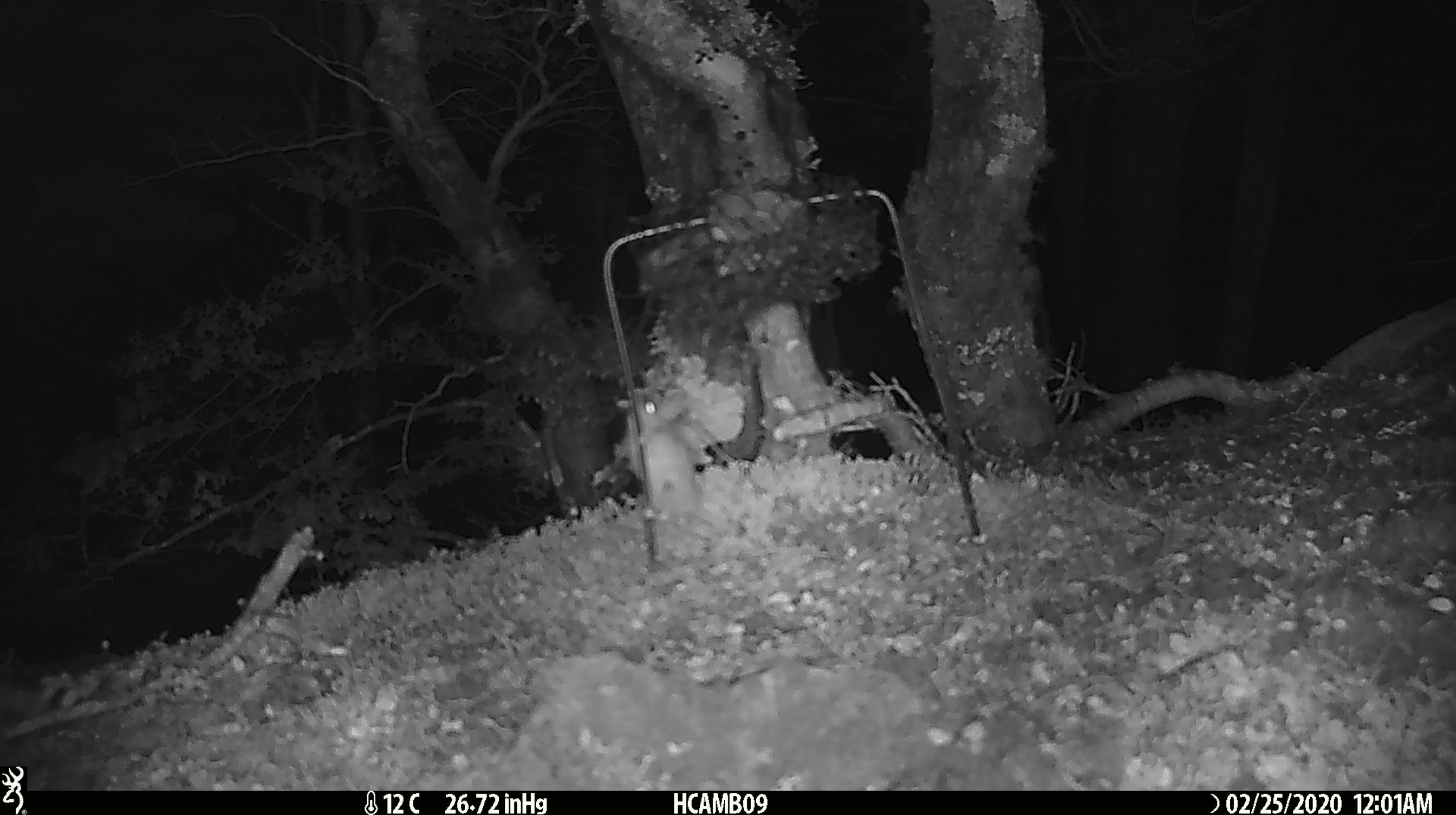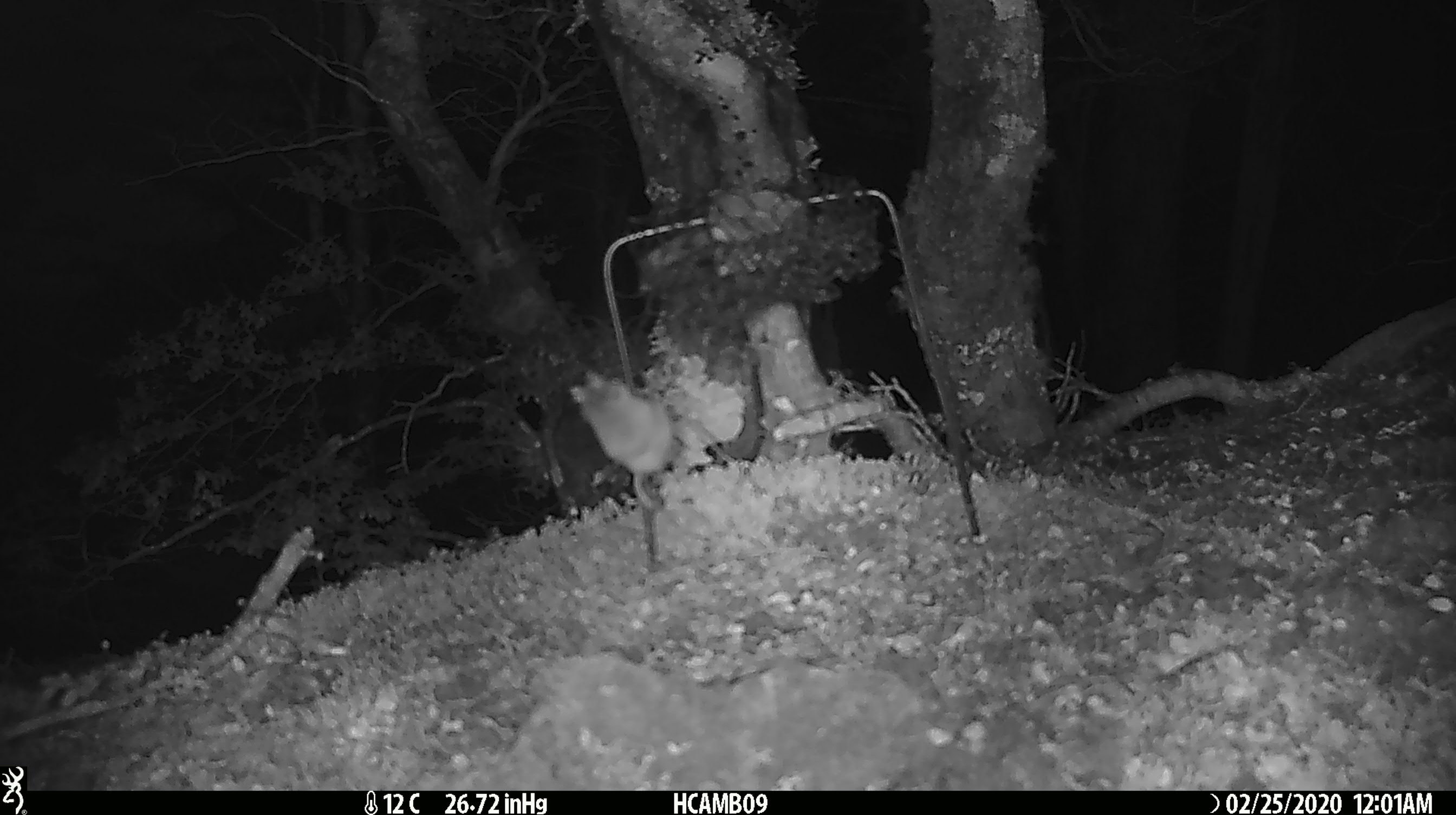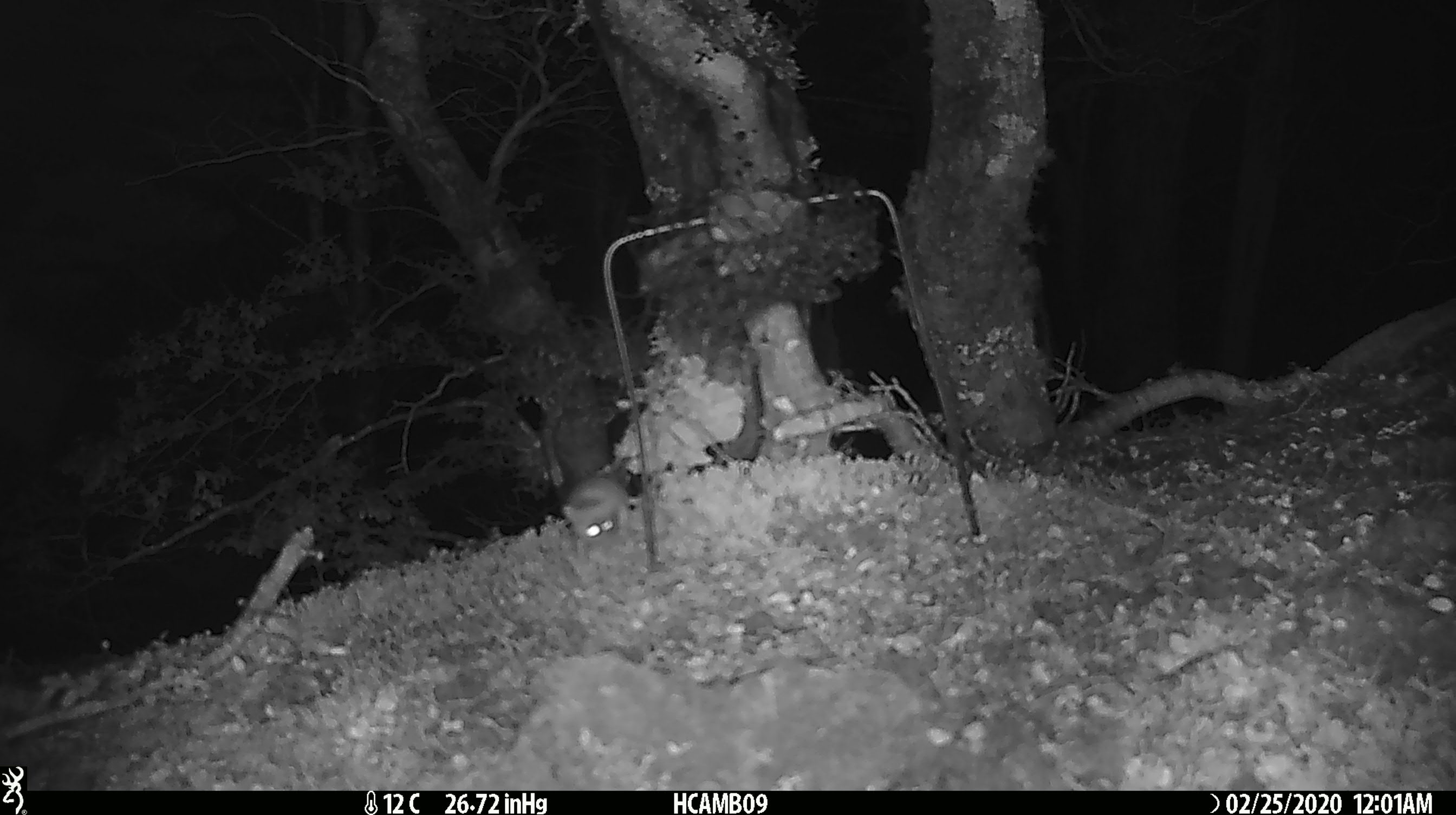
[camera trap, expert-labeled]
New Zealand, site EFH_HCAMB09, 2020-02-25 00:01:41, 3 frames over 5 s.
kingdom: Animalia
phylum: Chordata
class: Mammalia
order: Rodentia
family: Muridae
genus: Mus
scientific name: Mus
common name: mouse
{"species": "mouse (Mus)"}